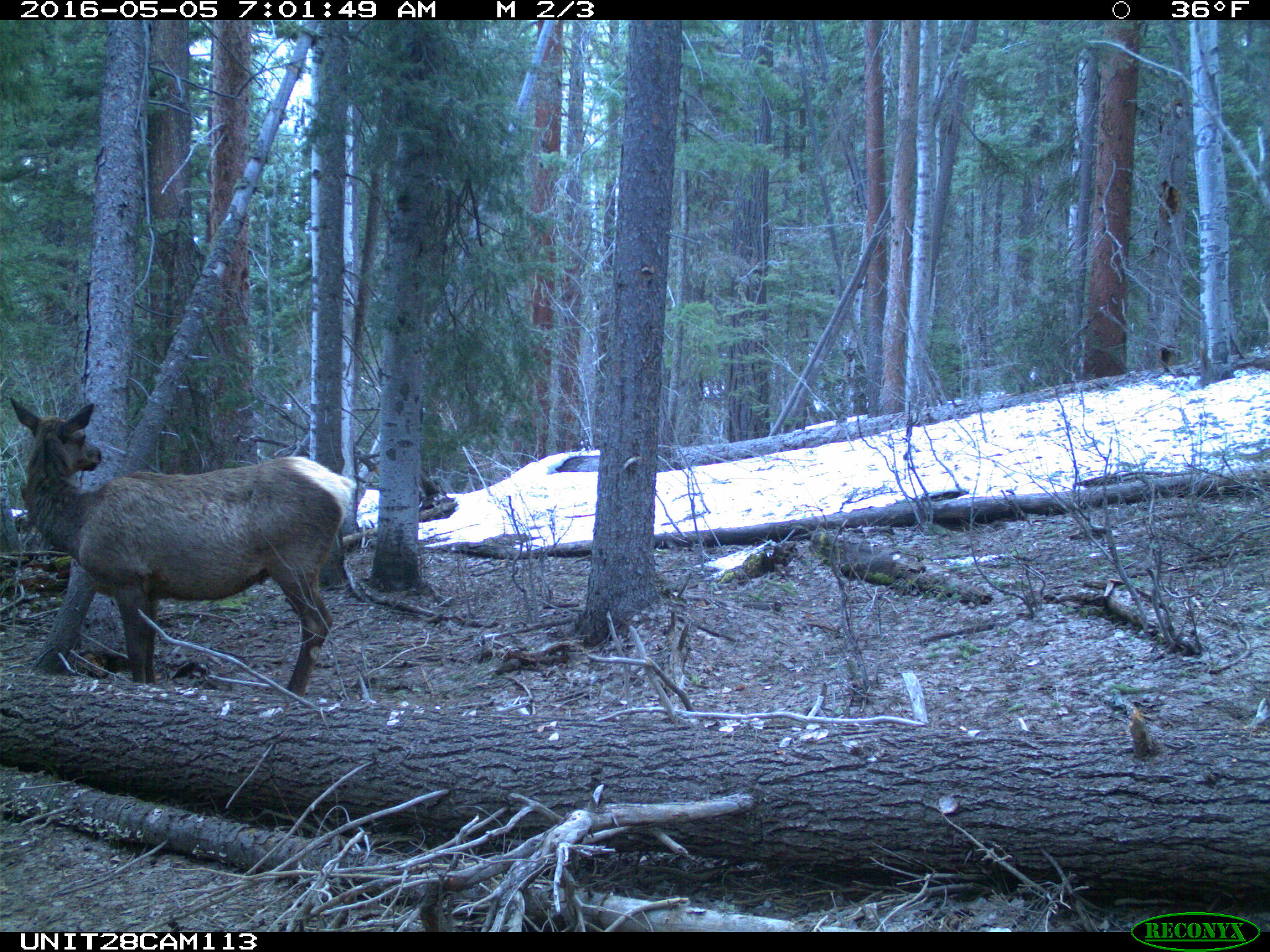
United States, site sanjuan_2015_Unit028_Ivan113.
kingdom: Animalia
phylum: Chordata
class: Mammalia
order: Artiodactyla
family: Cervidae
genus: Cervus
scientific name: Cervus elaphus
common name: red deer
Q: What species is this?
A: Cervus elaphus (red deer).